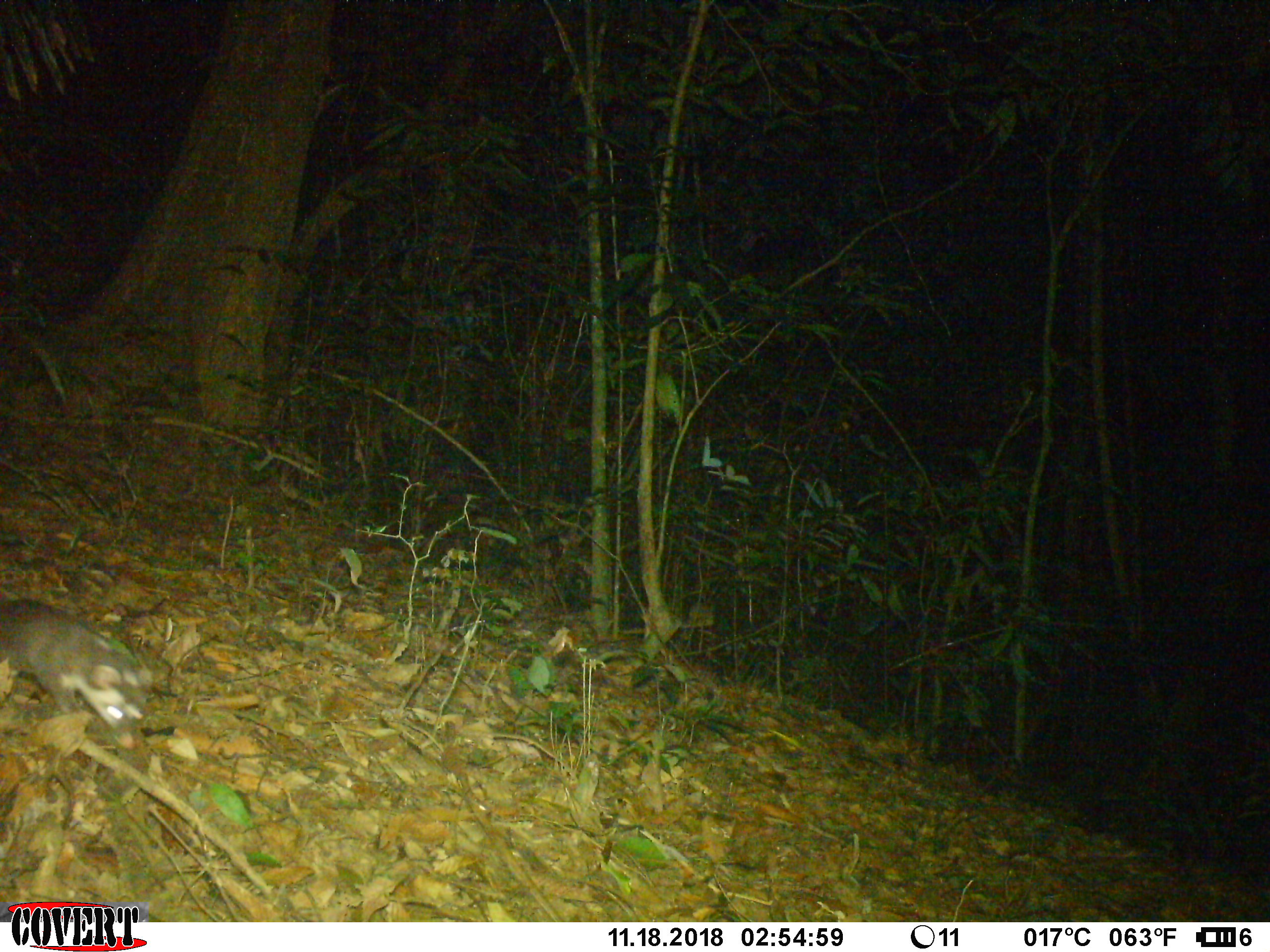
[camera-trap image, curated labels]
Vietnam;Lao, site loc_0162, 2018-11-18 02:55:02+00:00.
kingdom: Animalia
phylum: Chordata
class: Mammalia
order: Carnivora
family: Mustelidae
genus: Melogale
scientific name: Melogale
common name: ferret badger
Ferret badger (Melogale). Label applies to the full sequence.